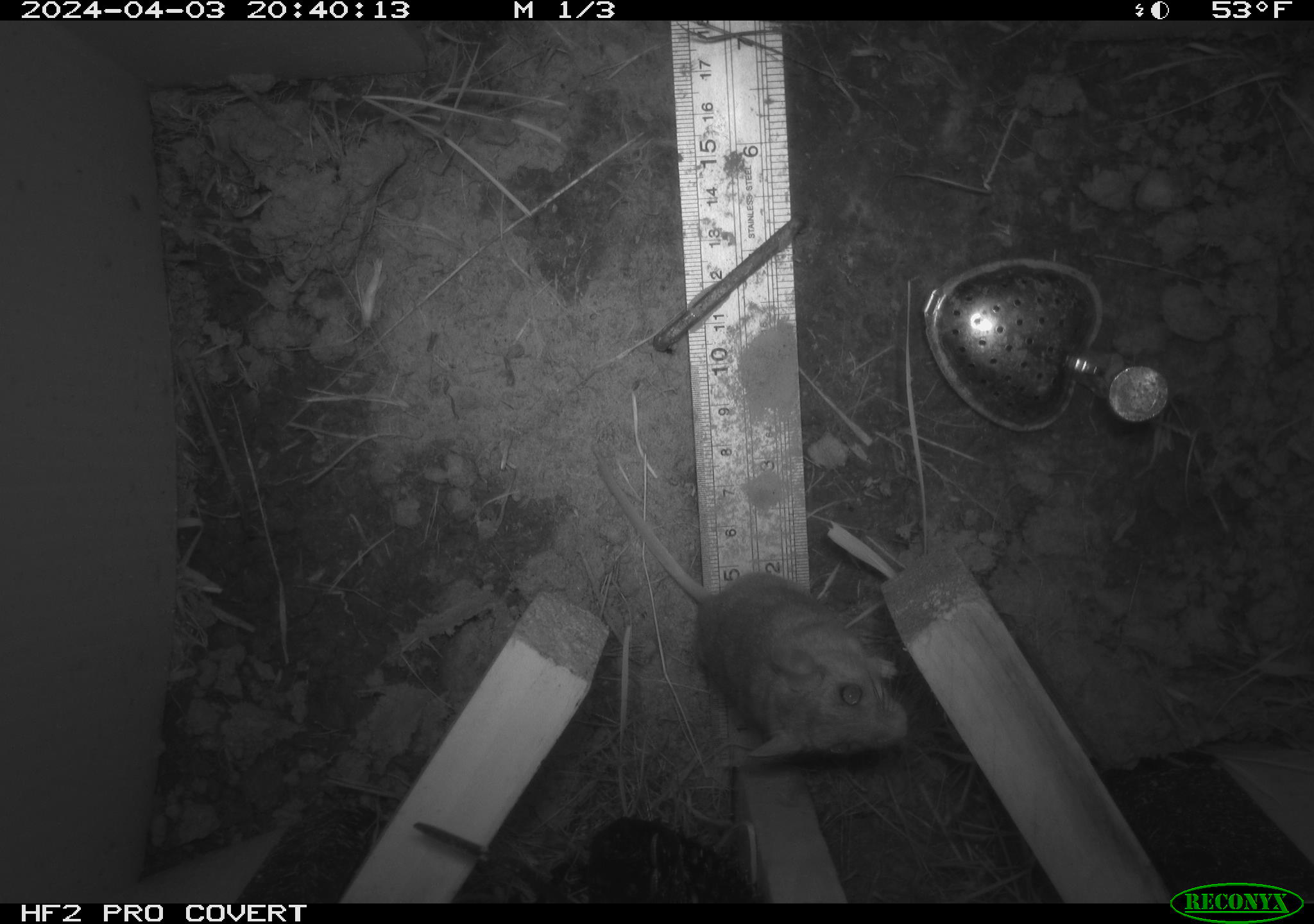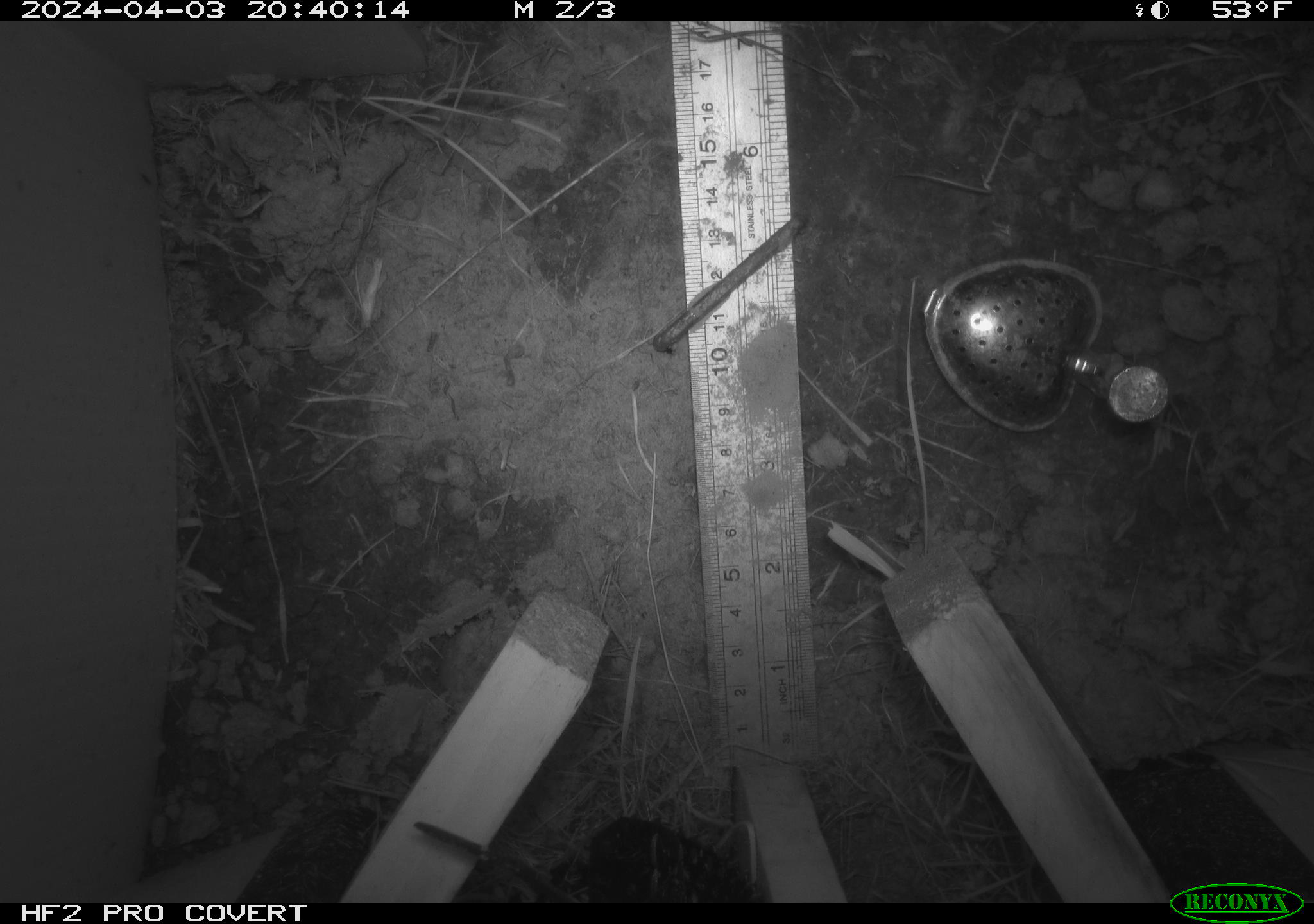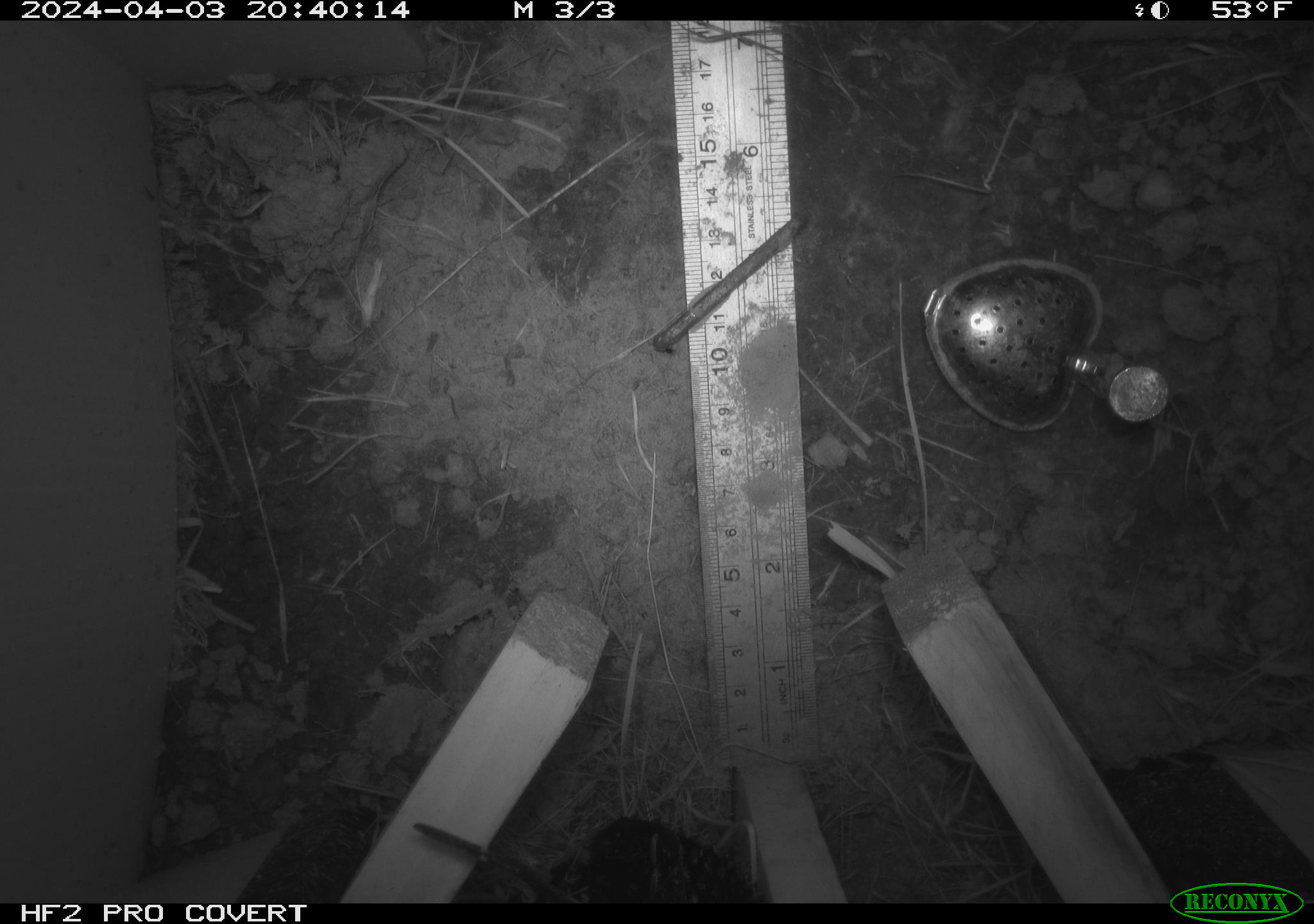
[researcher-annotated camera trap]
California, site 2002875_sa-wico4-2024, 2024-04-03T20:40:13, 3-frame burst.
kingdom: Animalia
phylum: Chordata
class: Mammalia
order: Rodentia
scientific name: Rodentia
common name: rodent